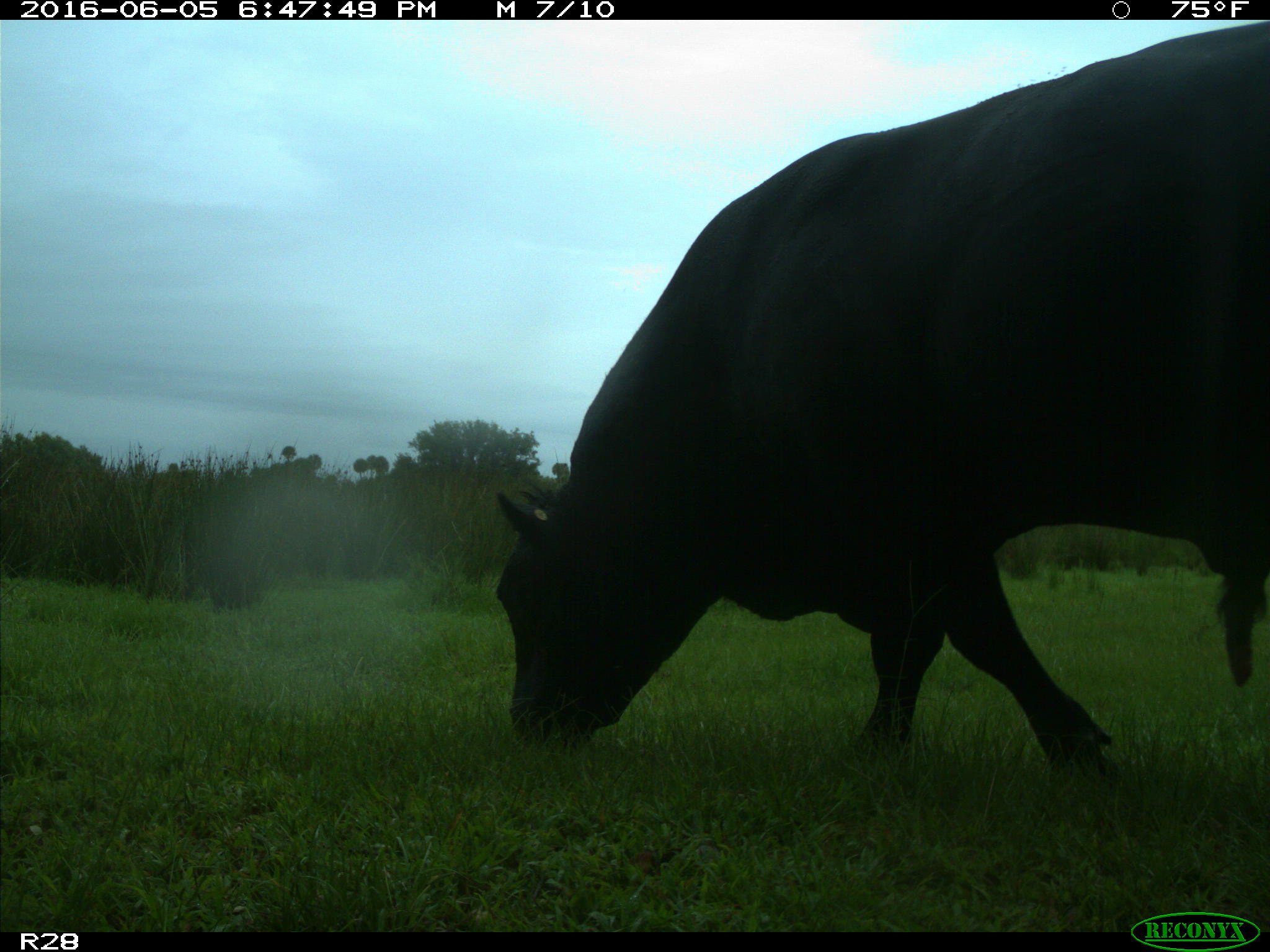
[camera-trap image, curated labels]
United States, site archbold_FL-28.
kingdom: Animalia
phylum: Chordata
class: Mammalia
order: Artiodactyla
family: Bovidae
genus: Bos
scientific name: Bos taurus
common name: domestic cow